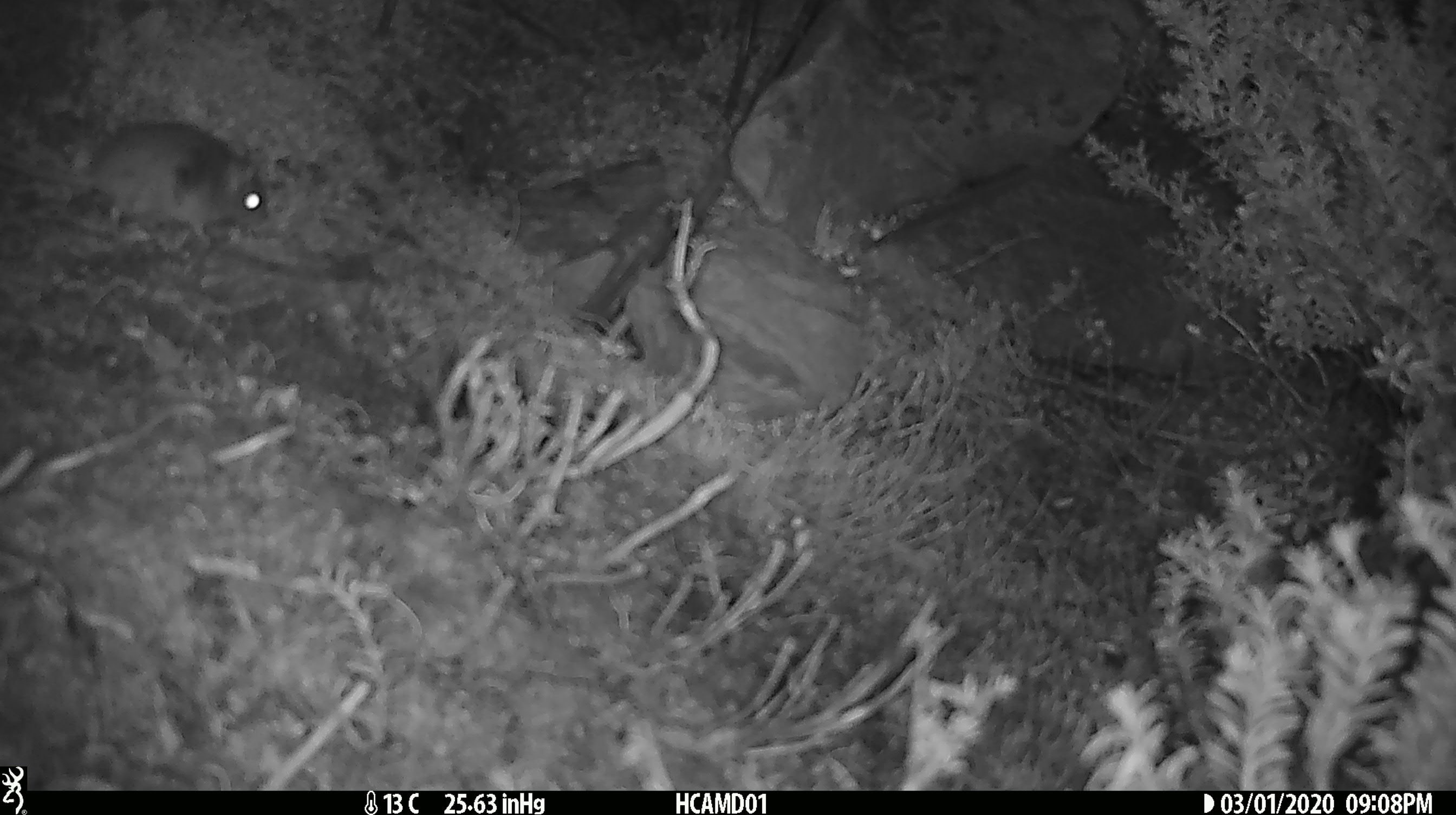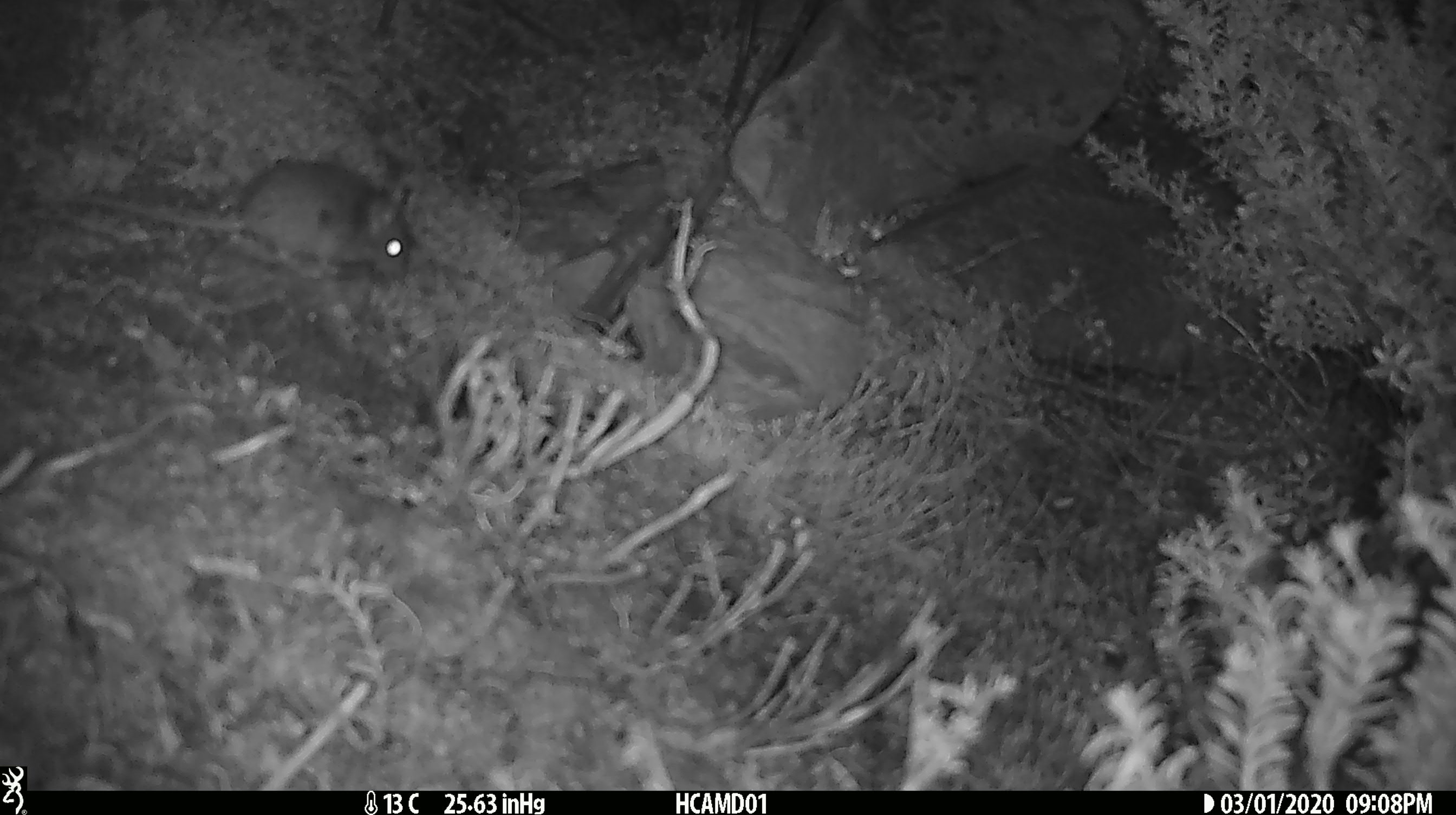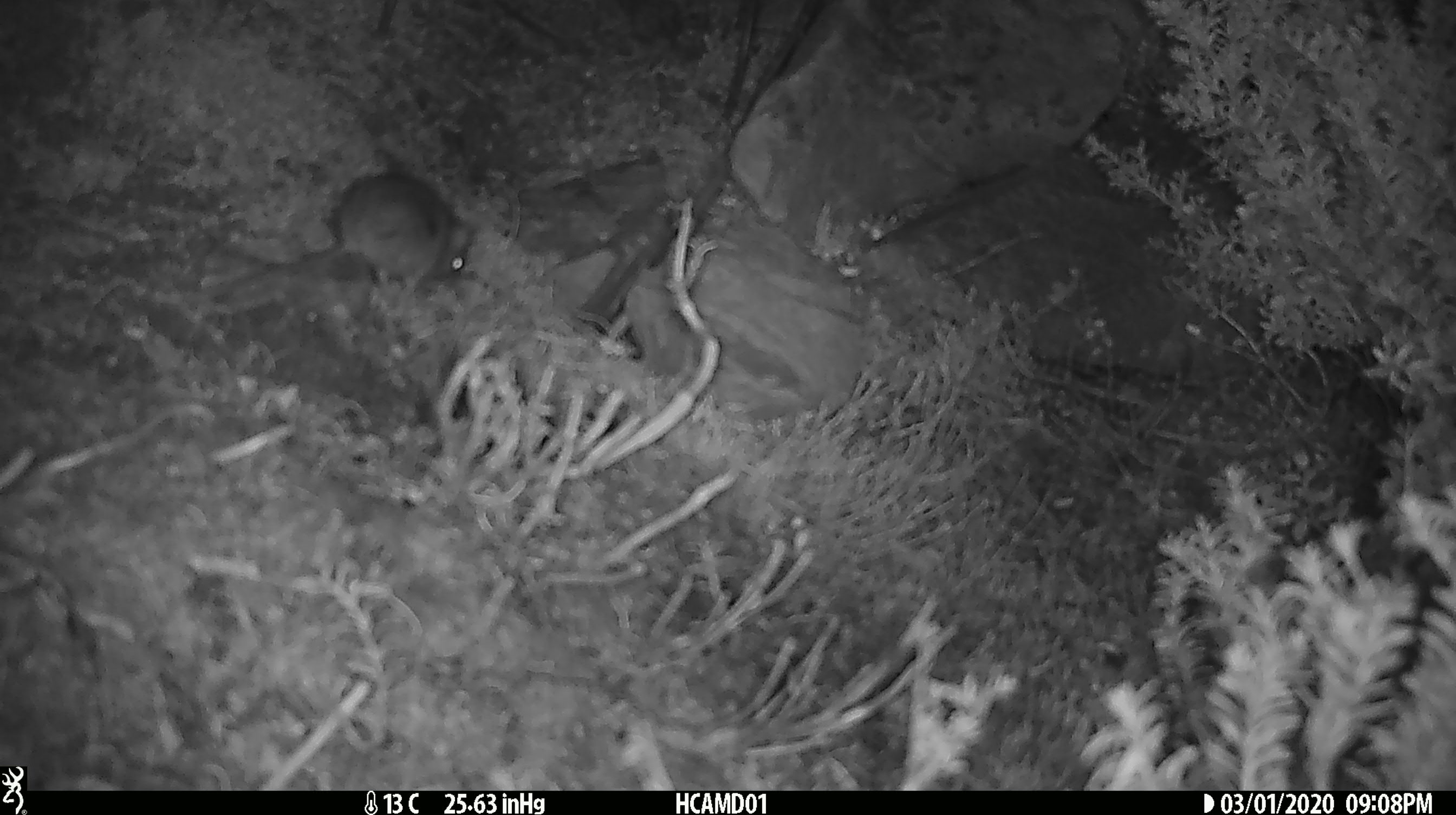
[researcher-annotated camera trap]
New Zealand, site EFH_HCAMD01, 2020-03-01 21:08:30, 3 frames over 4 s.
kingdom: Animalia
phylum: Chordata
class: Mammalia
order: Rodentia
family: Muridae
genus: Mus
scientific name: Mus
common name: mouse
Mouse (Mus).